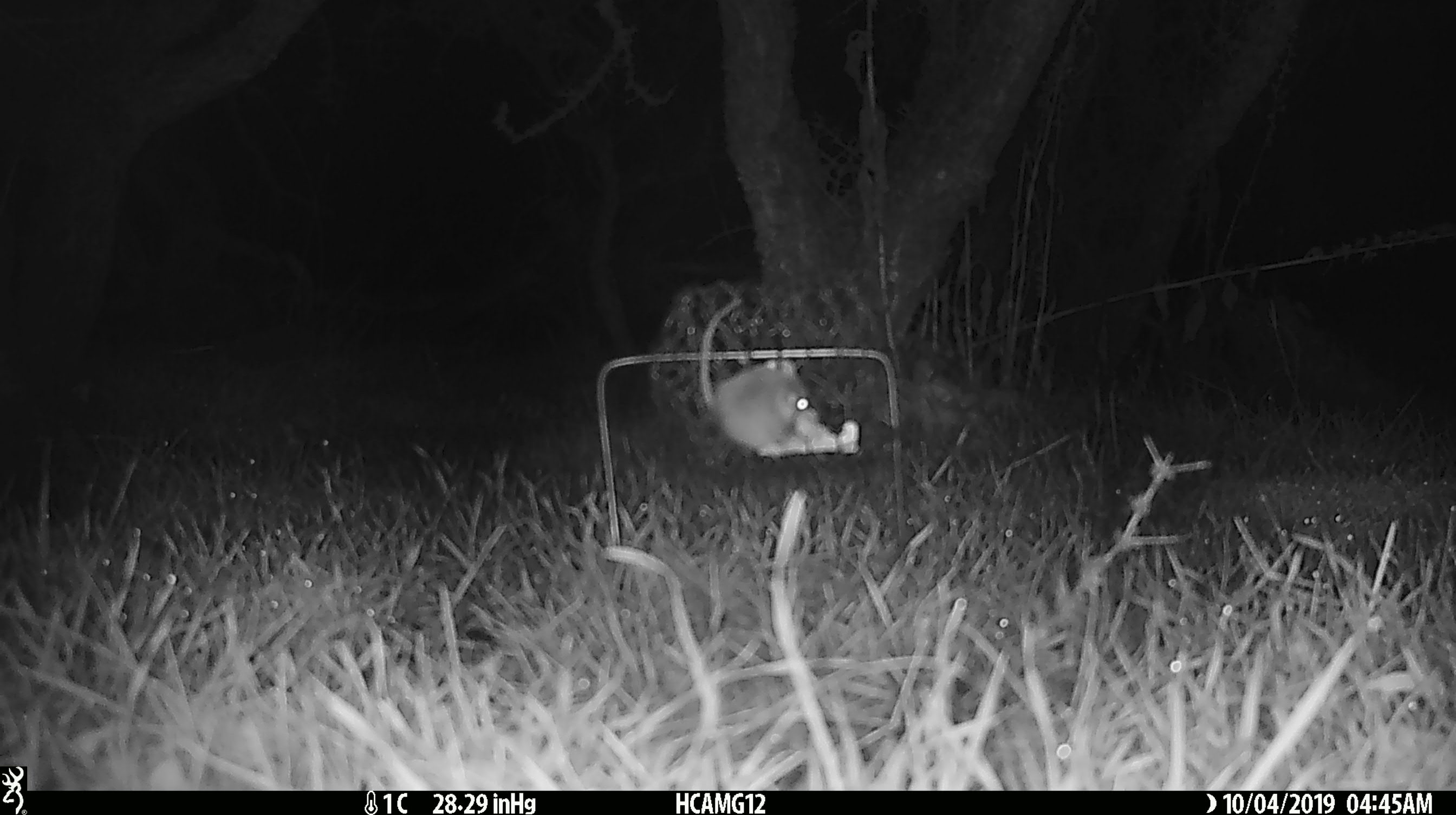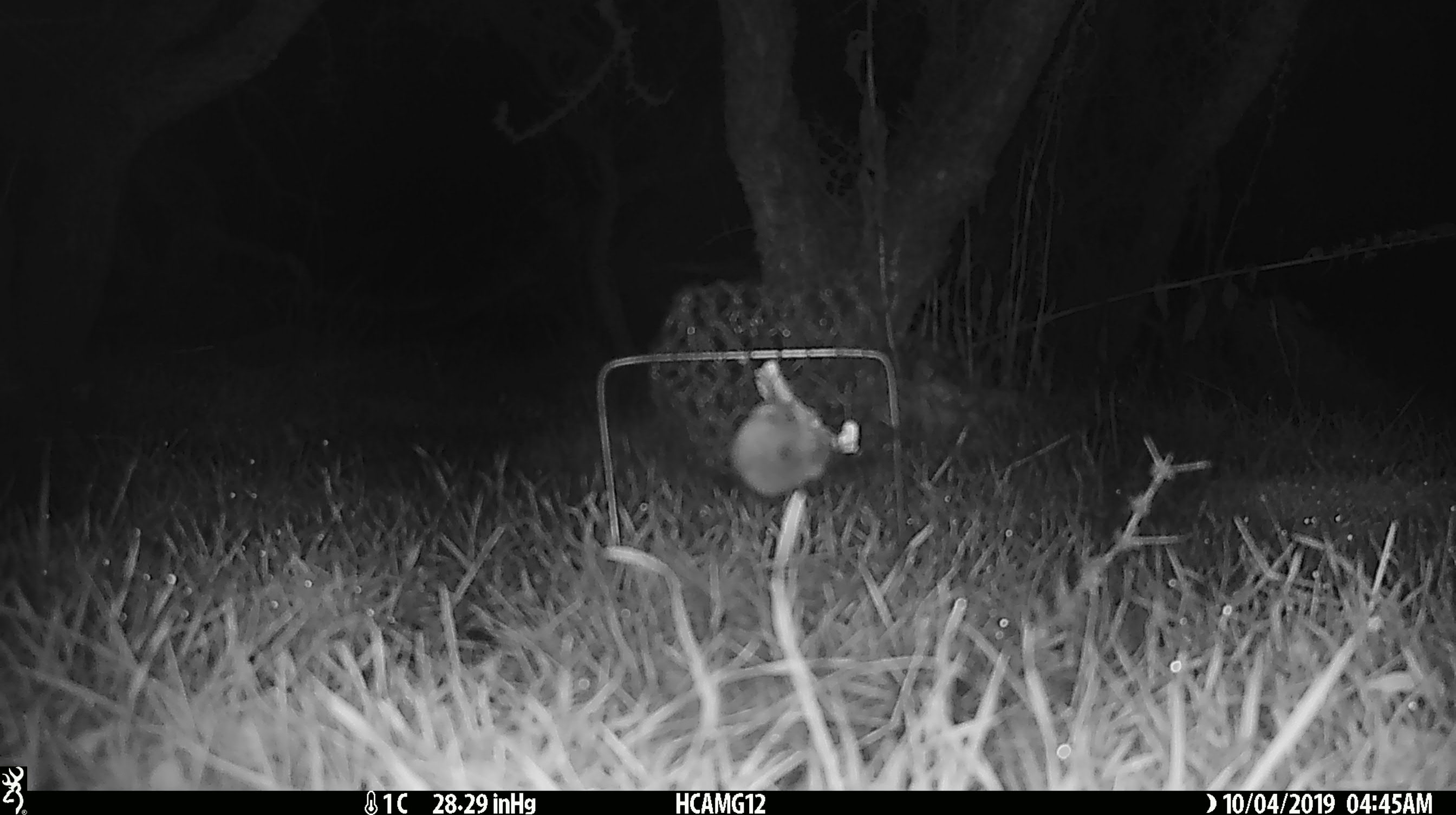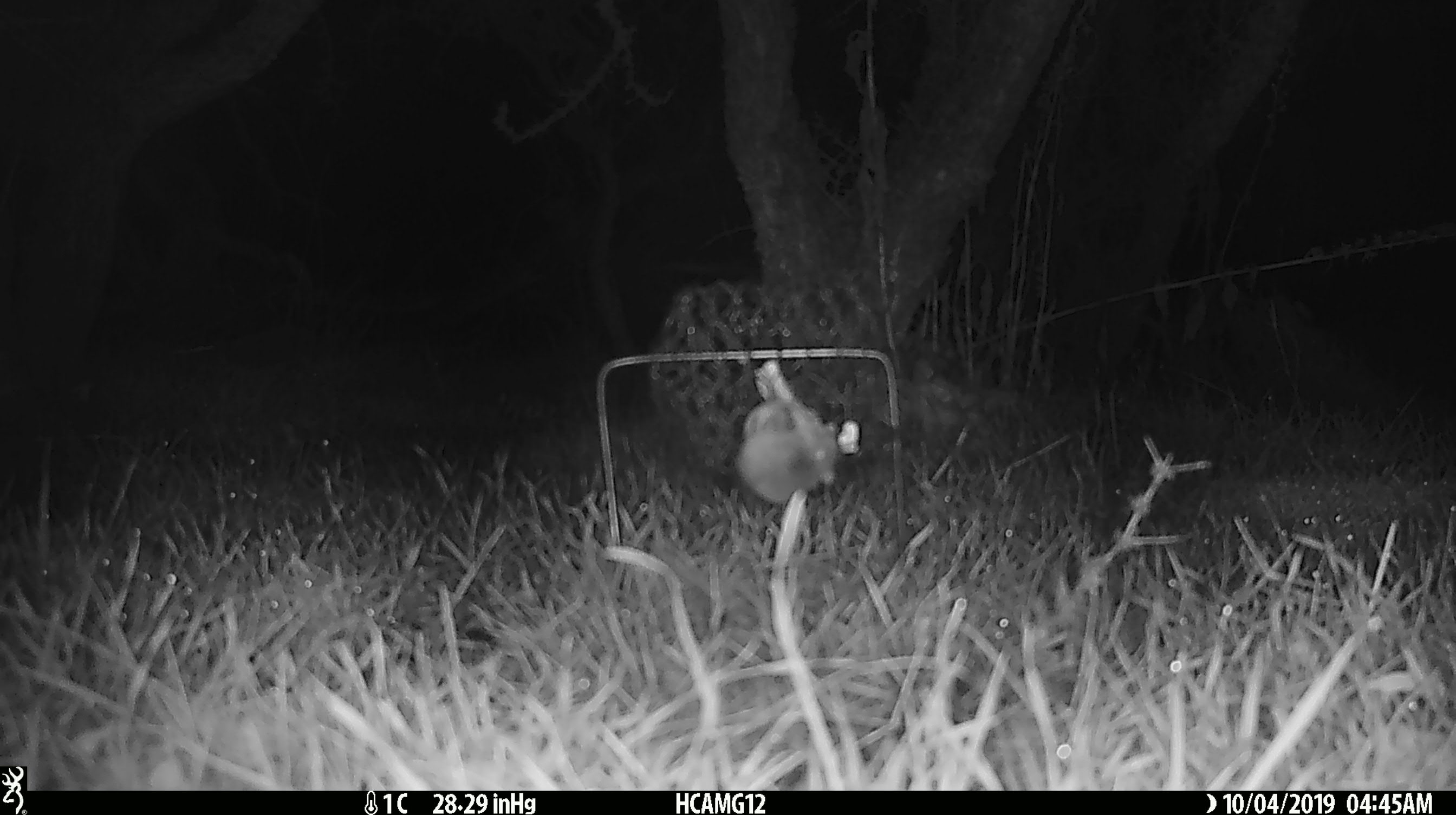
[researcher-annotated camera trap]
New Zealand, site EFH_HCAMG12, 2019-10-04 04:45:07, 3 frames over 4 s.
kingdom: Animalia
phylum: Chordata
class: Mammalia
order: Rodentia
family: Muridae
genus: Mus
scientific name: Mus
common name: mouse